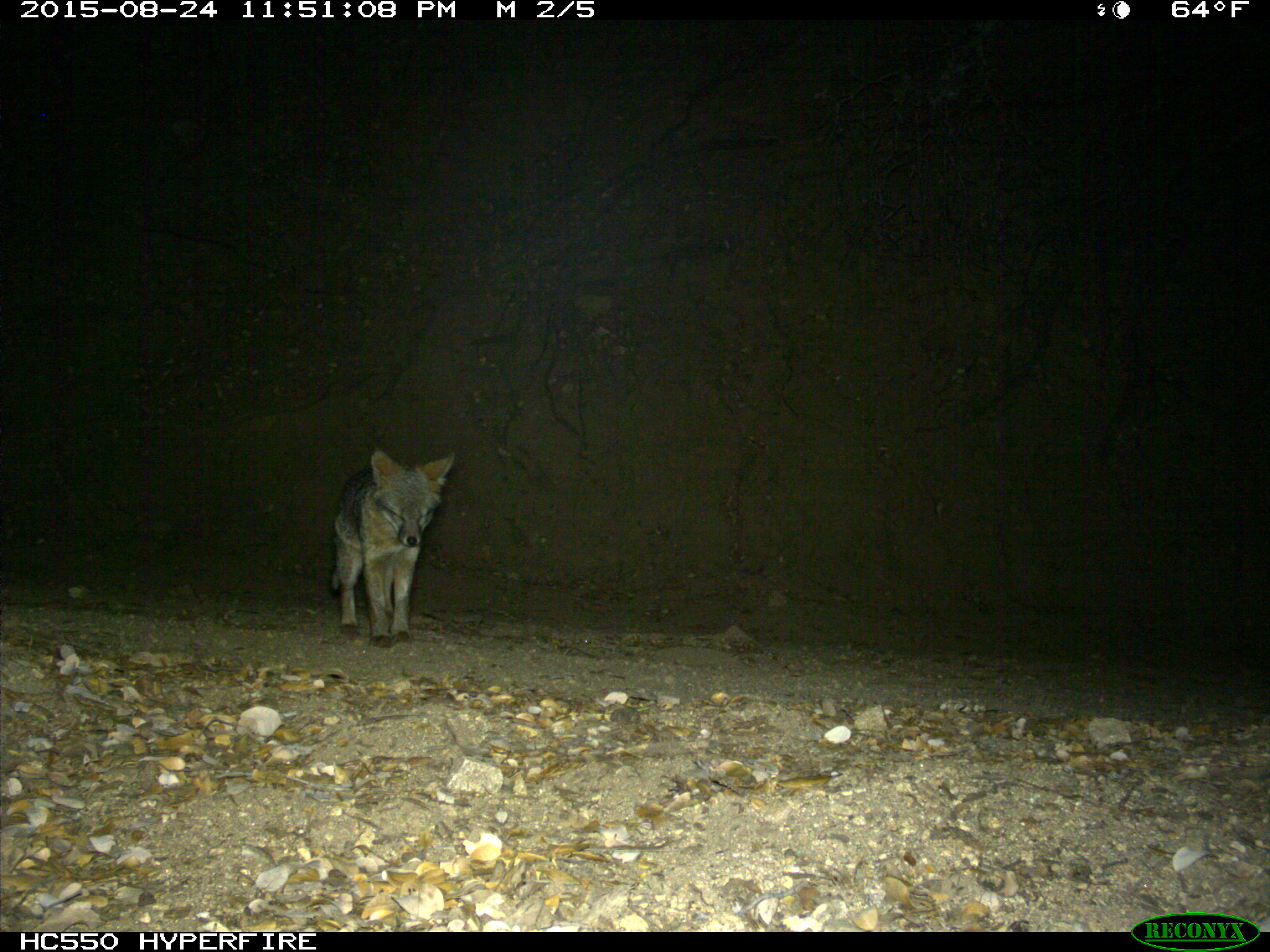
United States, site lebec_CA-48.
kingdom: Animalia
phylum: Chordata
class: Mammalia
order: Carnivora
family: Canidae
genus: Urocyon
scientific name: Urocyon cinereoargenteus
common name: gray fox